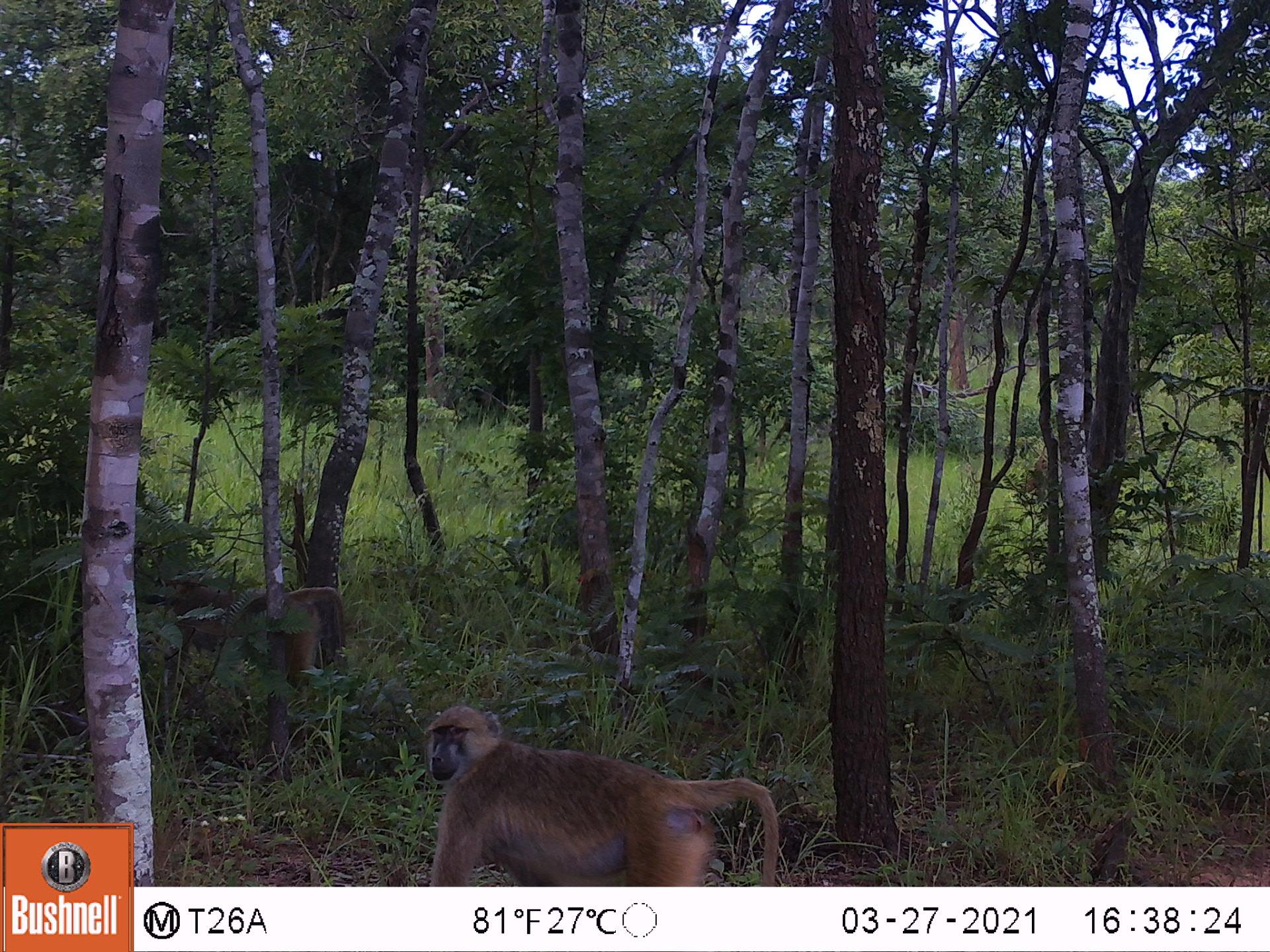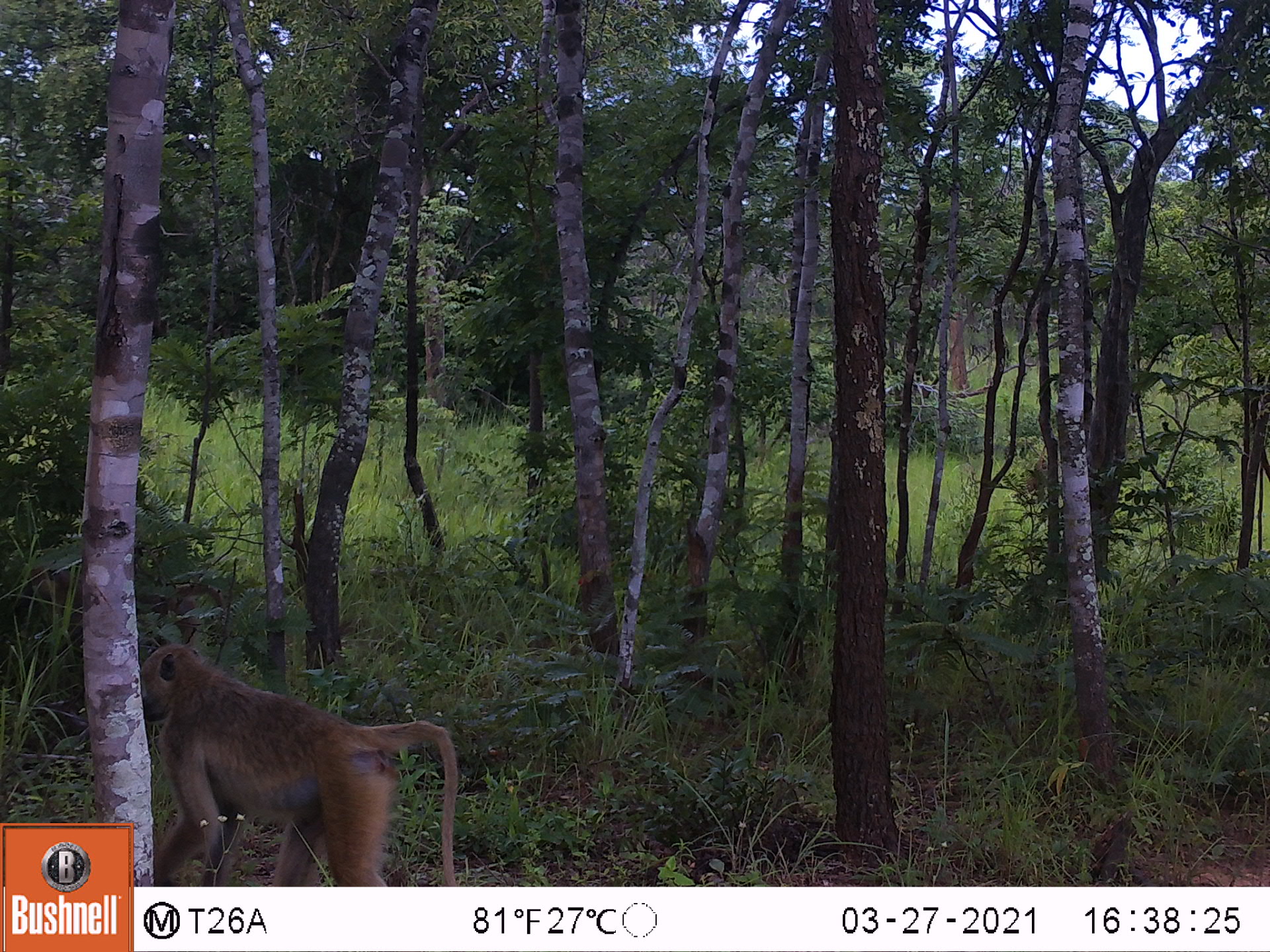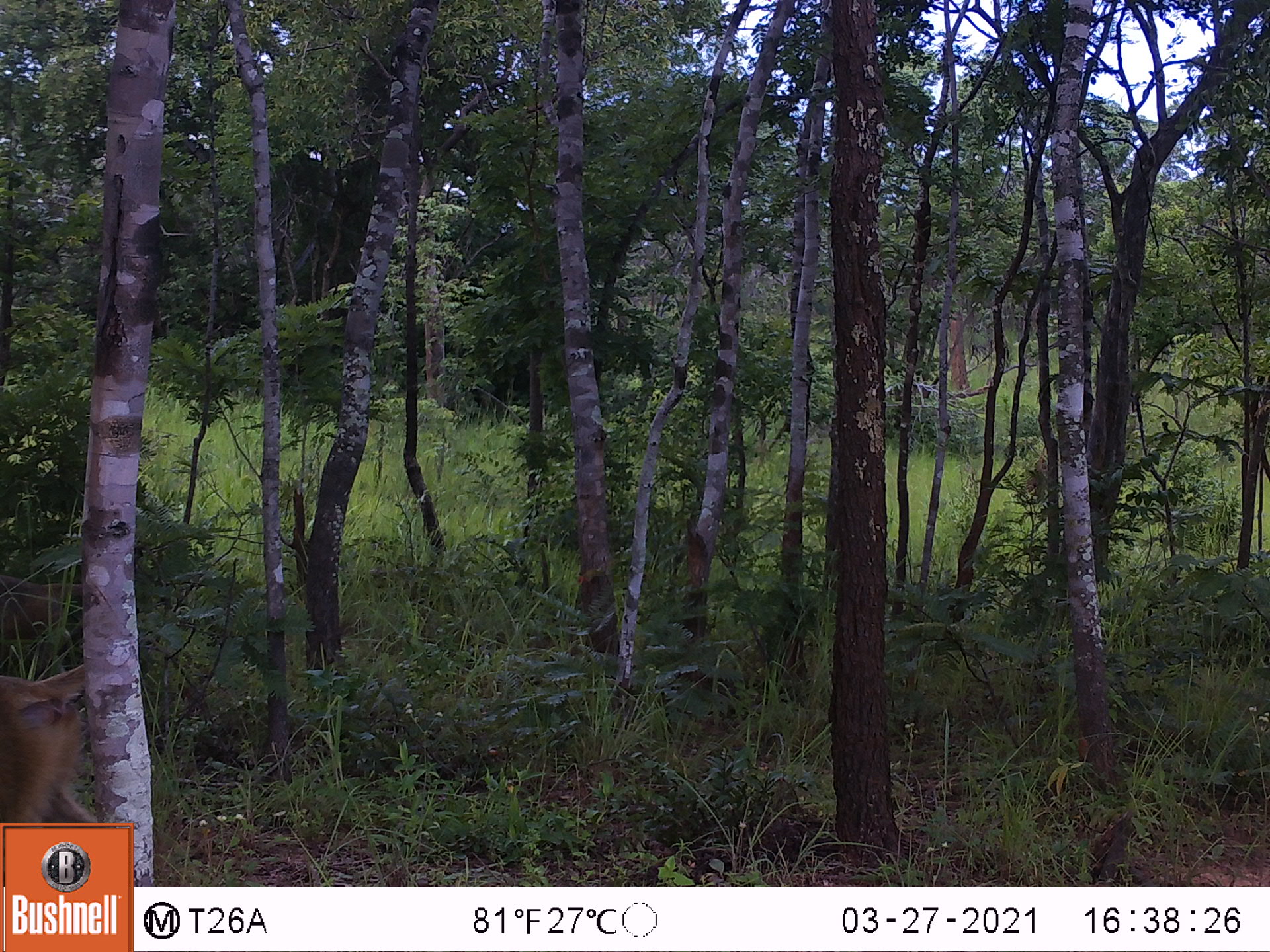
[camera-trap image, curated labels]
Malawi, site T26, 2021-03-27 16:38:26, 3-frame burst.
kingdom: Animalia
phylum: Chordata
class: Mammalia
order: Primates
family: Cercopithecidae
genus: Papio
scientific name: Papio cynocephalus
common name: yellow baboon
Yellow baboon (Papio cynocephalus), count 2.